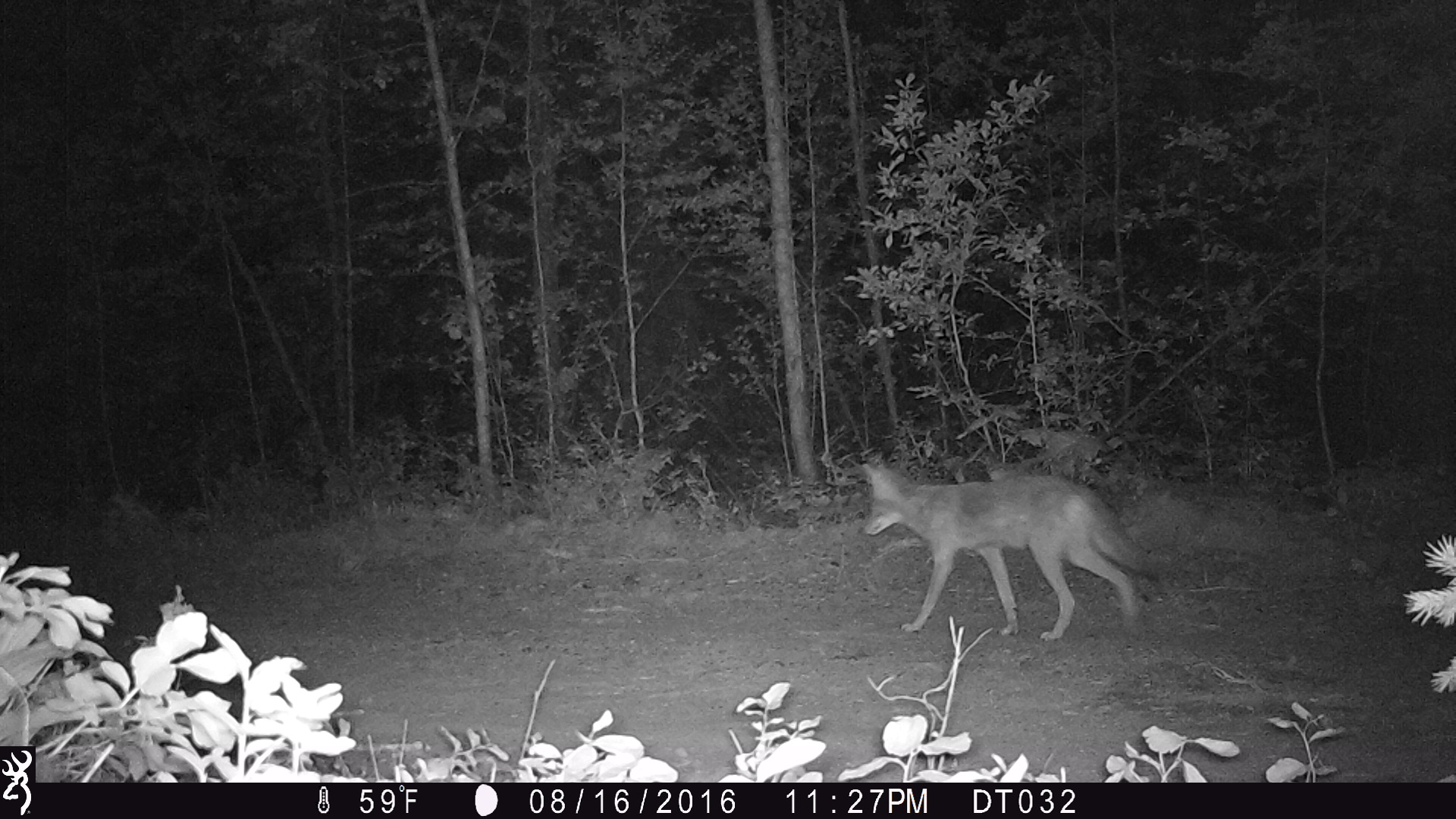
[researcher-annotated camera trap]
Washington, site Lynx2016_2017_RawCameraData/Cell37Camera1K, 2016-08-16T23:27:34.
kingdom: Animalia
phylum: Chordata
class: Mammalia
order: Carnivora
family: Canidae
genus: Canis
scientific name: Canis latrans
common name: coyote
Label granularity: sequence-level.